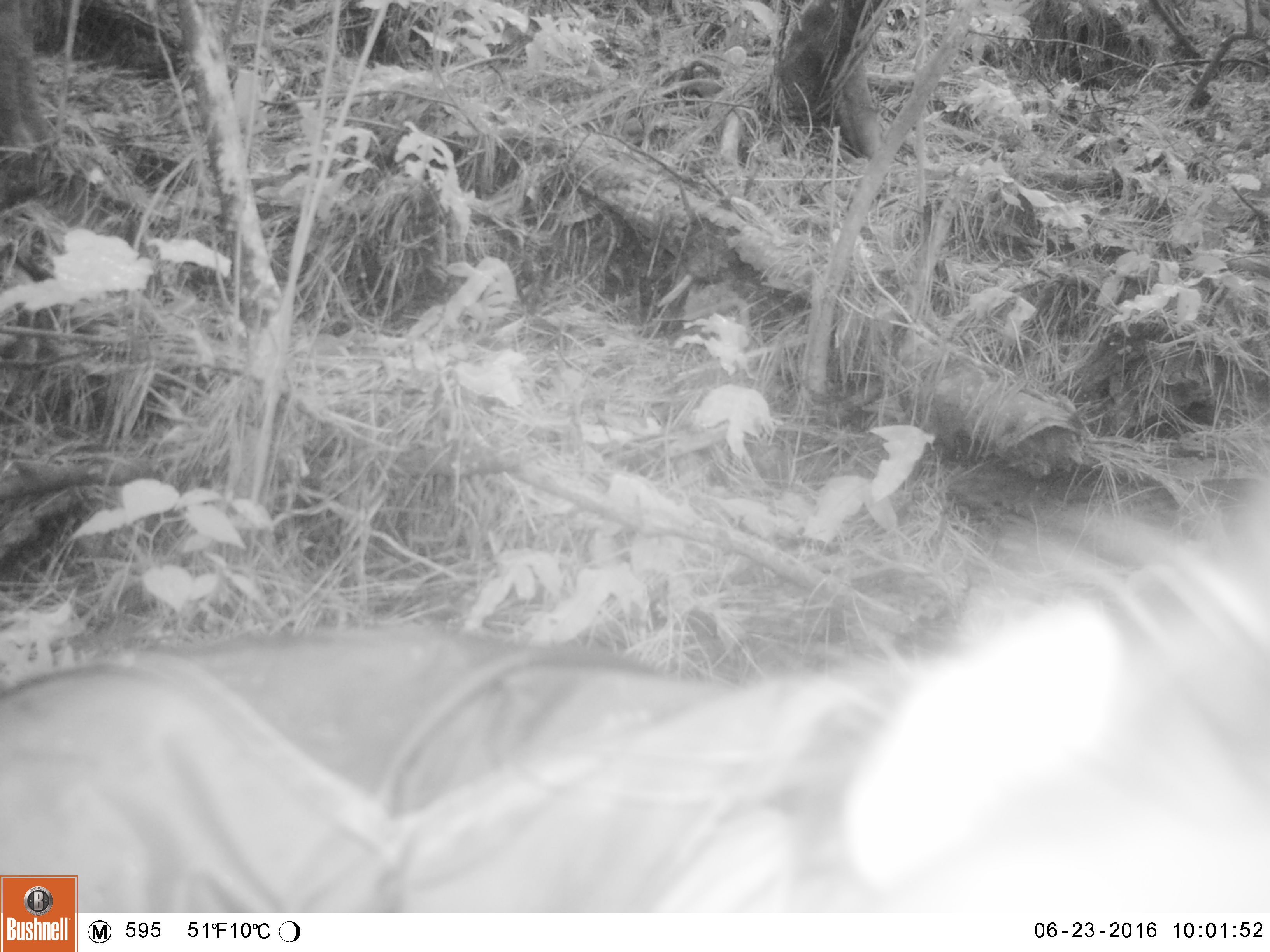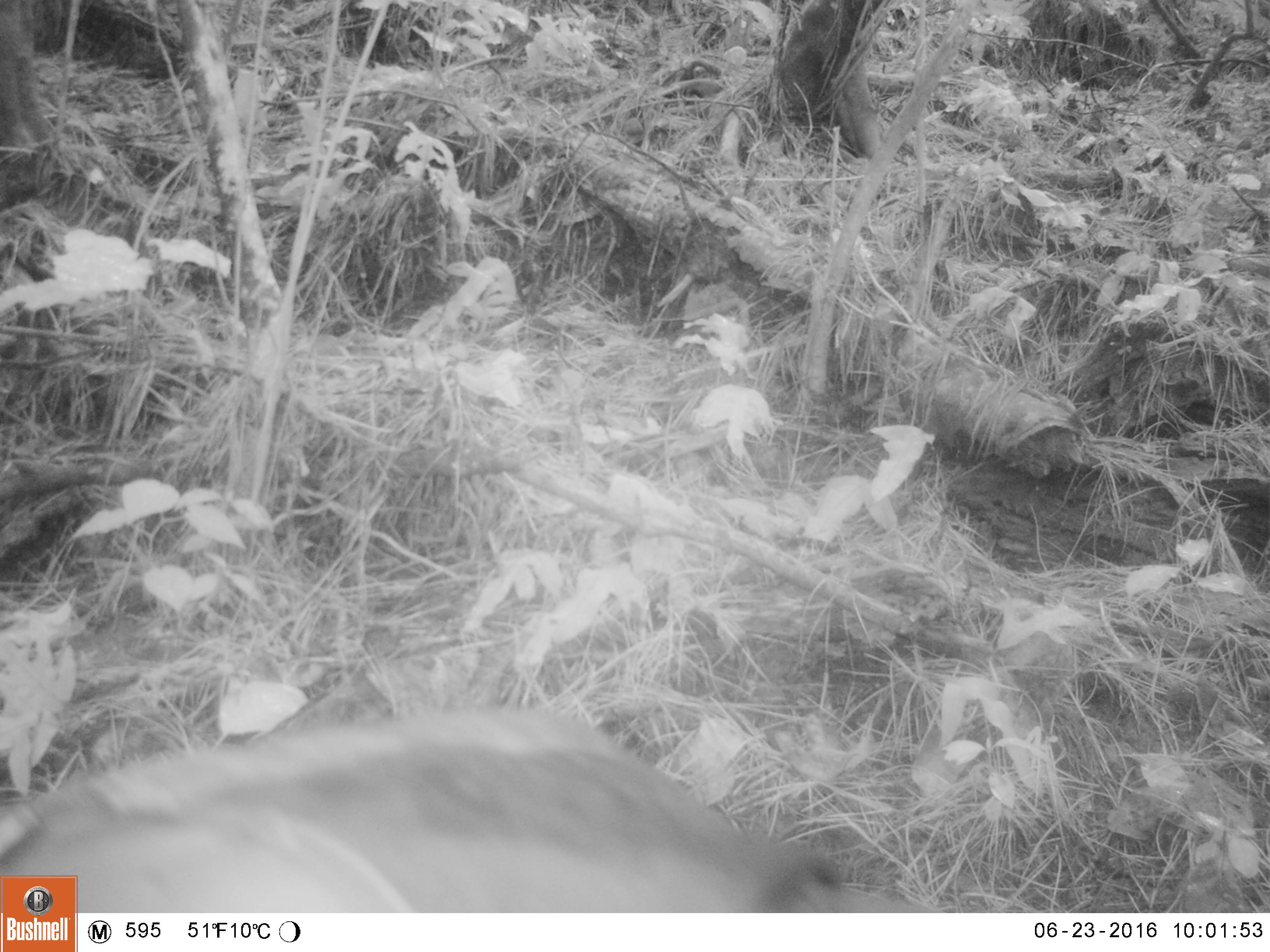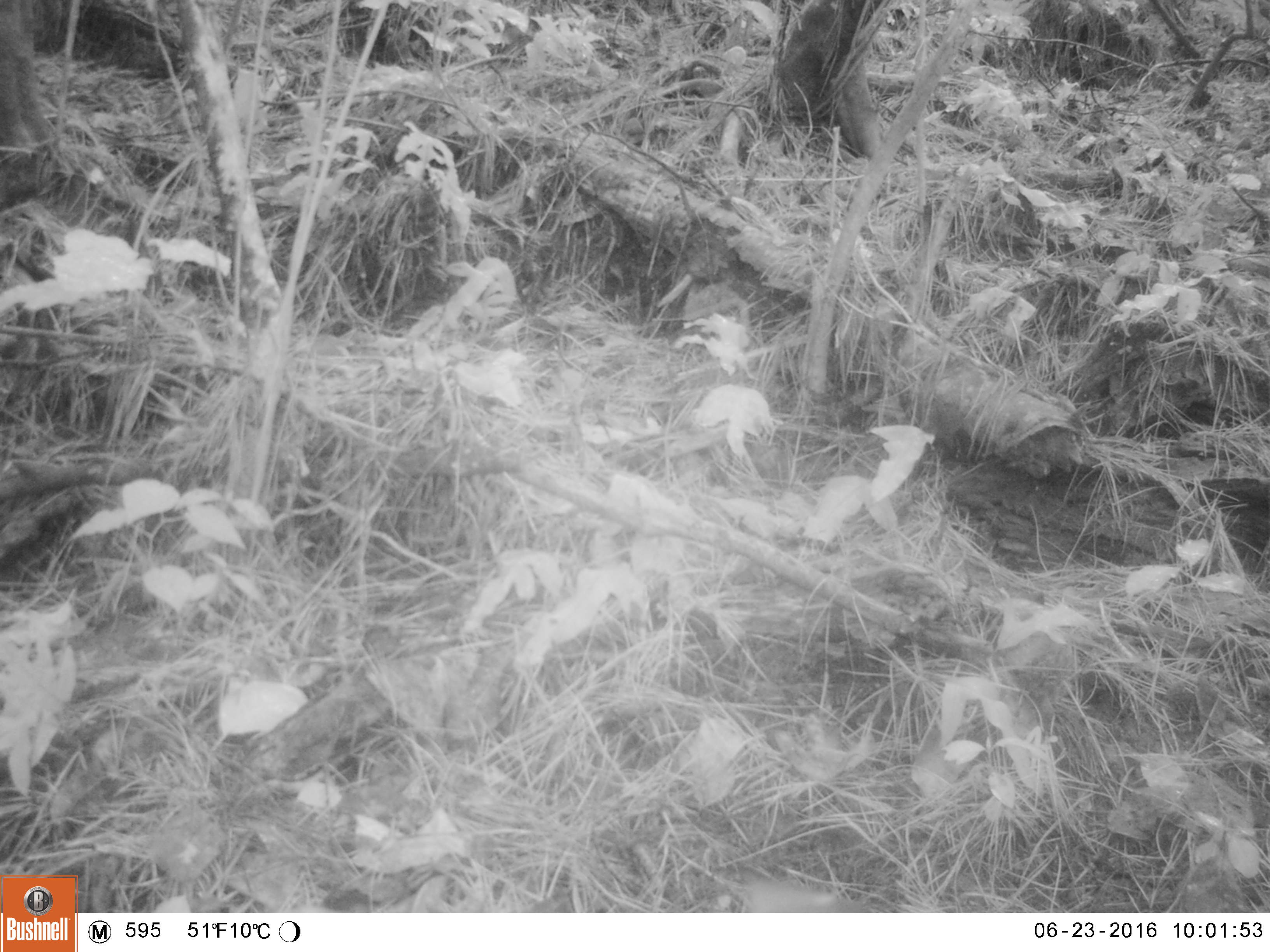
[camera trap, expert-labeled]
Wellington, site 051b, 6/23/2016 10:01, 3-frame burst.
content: unidentified animal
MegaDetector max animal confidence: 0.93